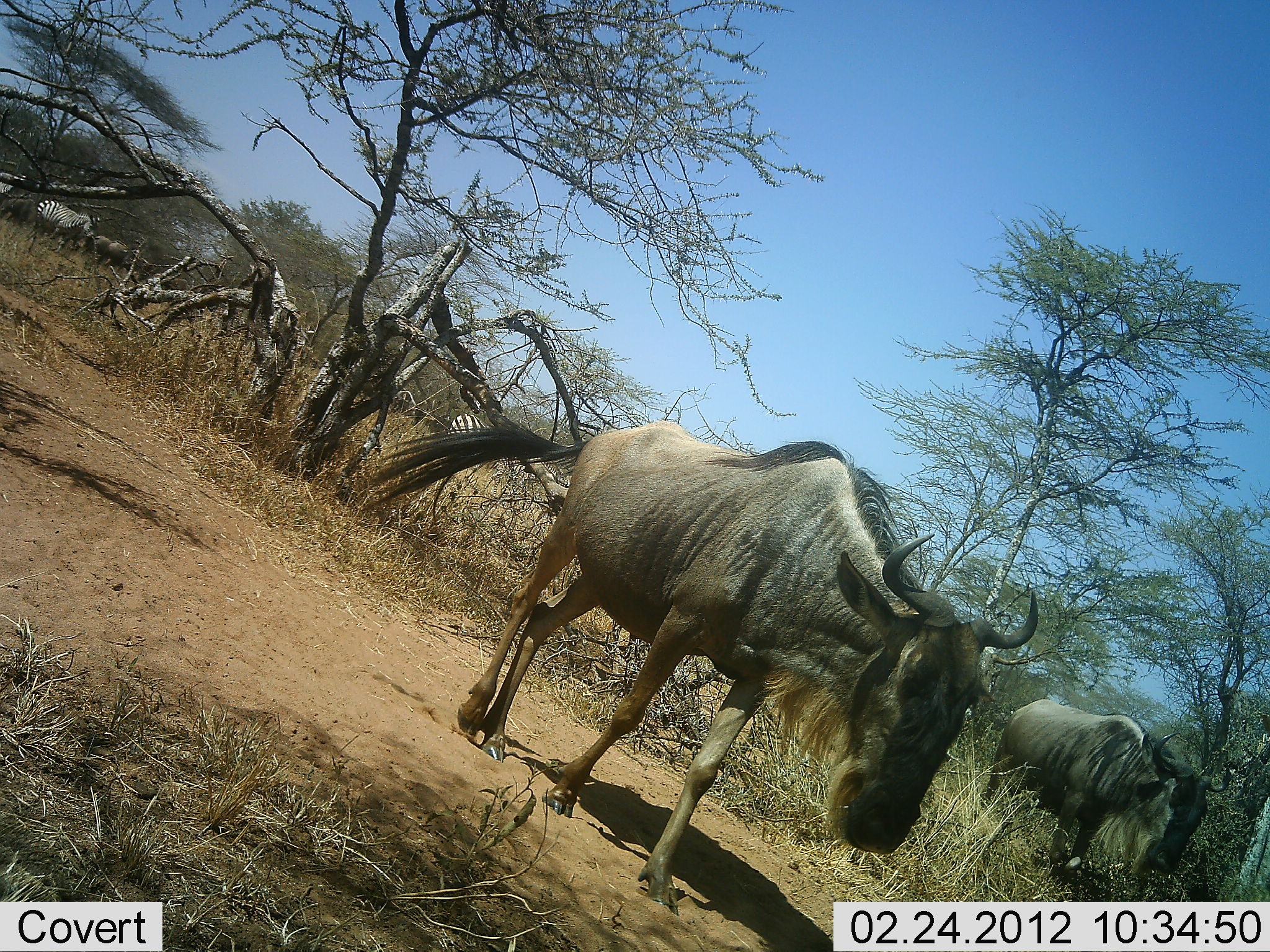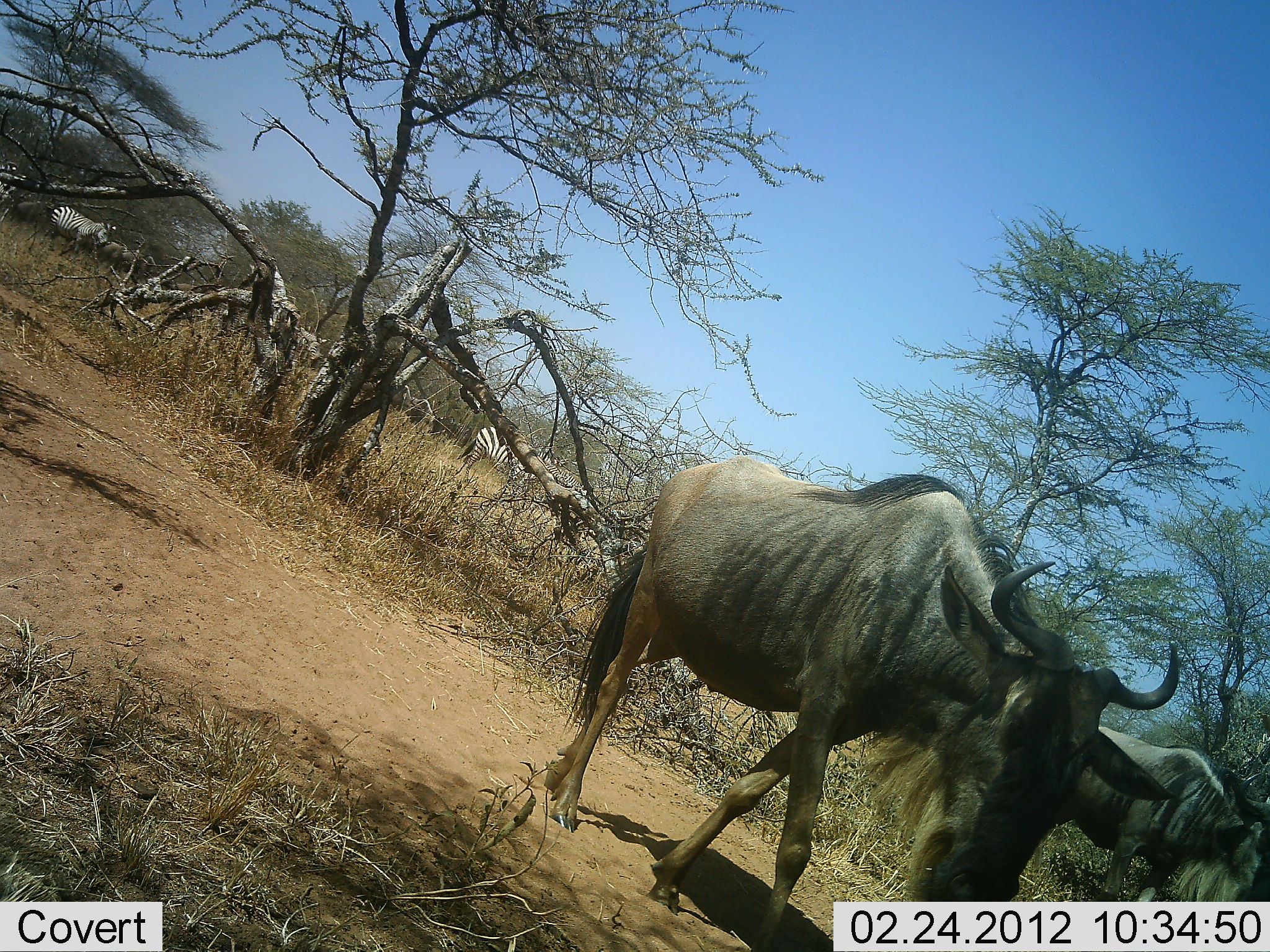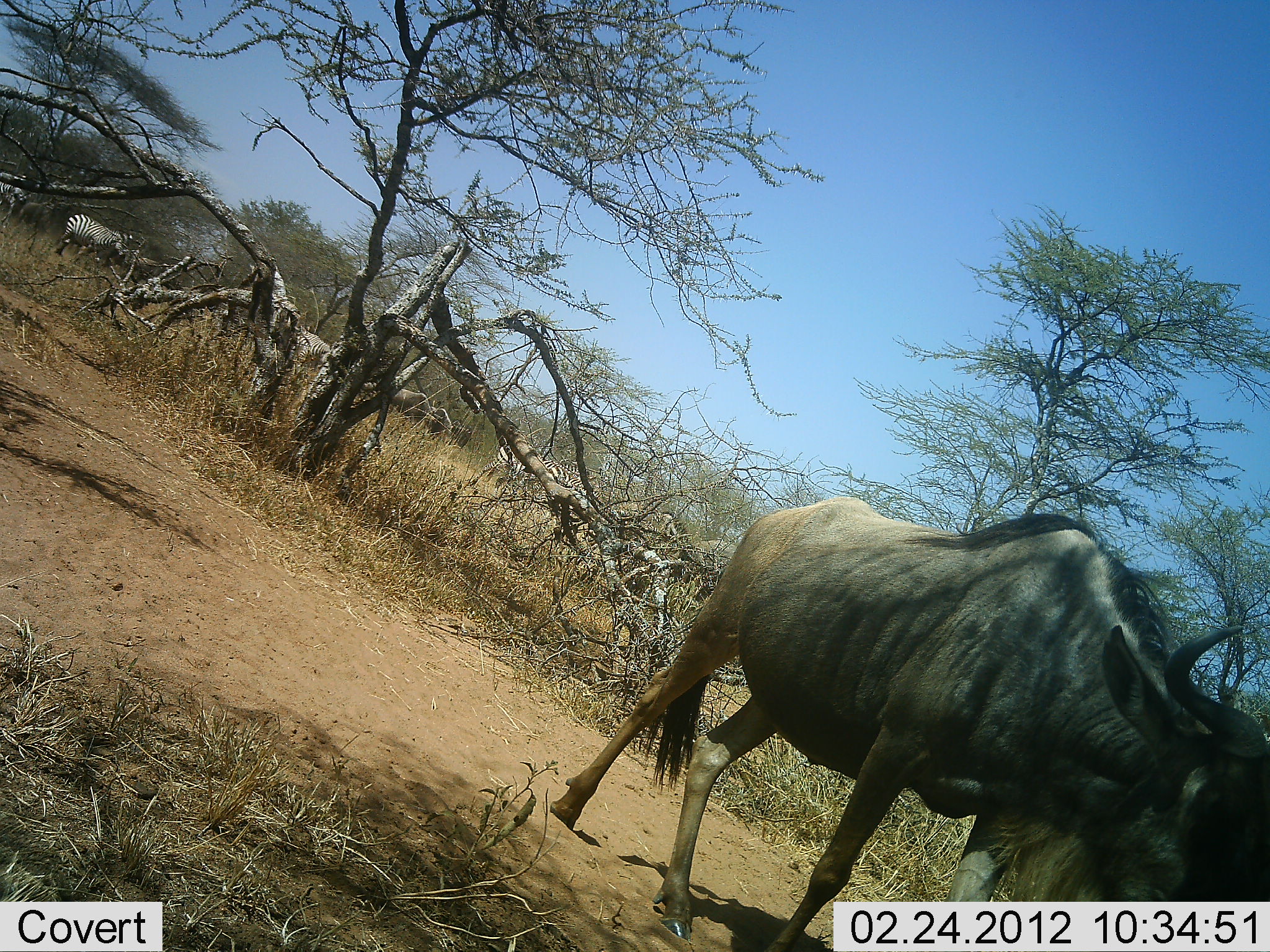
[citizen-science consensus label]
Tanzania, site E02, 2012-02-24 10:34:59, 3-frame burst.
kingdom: Animalia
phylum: Chordata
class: Mammalia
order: Artiodactyla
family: Bovidae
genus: Connochaetes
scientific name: Connochaetes taurinus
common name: blue wildebeest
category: wildebeest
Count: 3.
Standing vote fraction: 5%.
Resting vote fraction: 0%.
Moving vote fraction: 95%.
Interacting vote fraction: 0%.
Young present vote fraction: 0%.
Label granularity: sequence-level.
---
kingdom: Animalia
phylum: Chordata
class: Mammalia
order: Perissodactyla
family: Equidae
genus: Equus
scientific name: Equus quagga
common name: plains zebra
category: zebra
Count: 3.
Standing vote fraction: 0%.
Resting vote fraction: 0%.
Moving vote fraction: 94%.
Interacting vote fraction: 0%.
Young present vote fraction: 0%.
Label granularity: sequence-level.